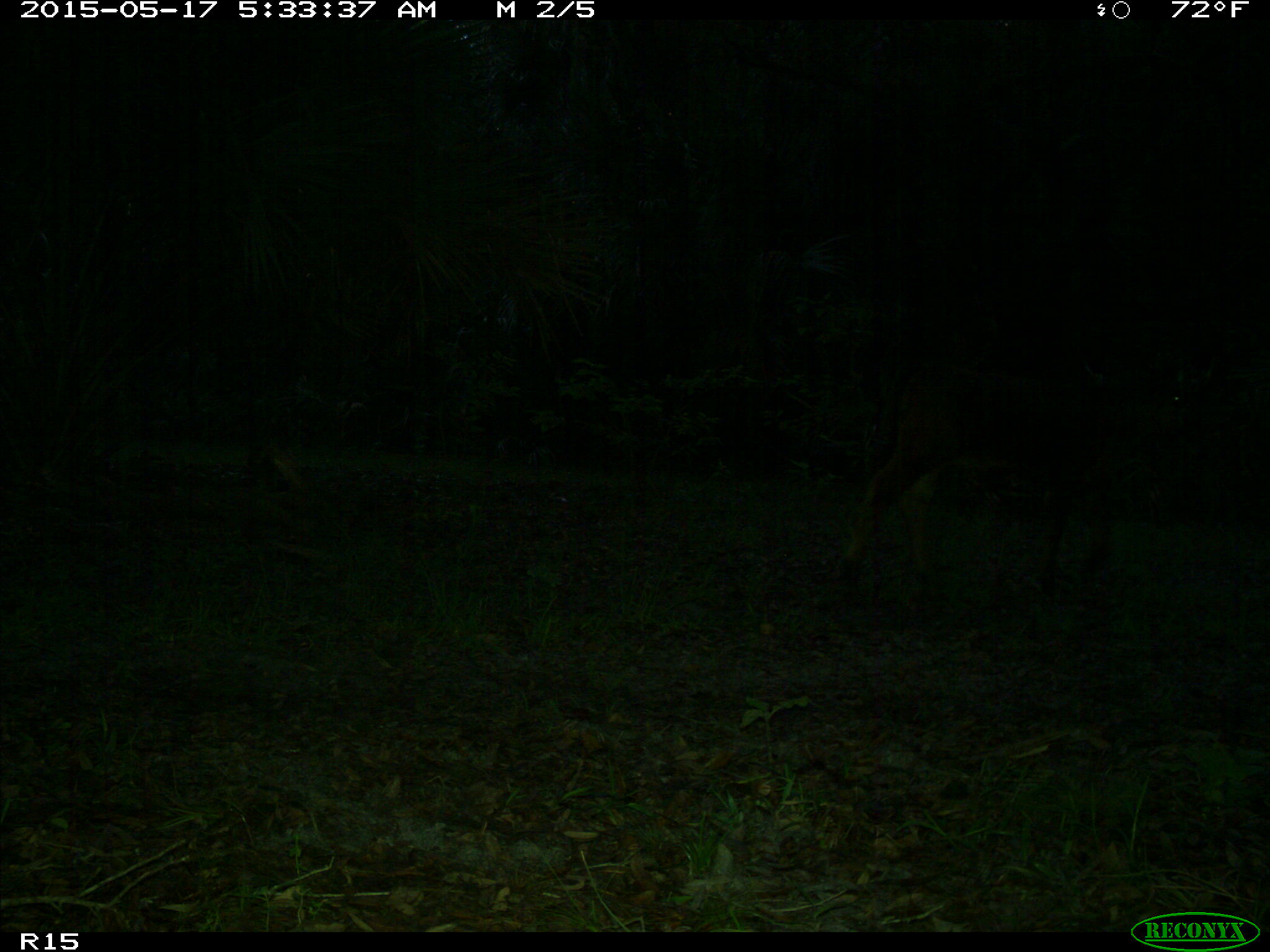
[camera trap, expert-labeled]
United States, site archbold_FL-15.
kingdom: Animalia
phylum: Chordata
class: Mammalia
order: Artiodactyla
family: Bovidae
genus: Bos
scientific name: Bos taurus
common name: domestic cow